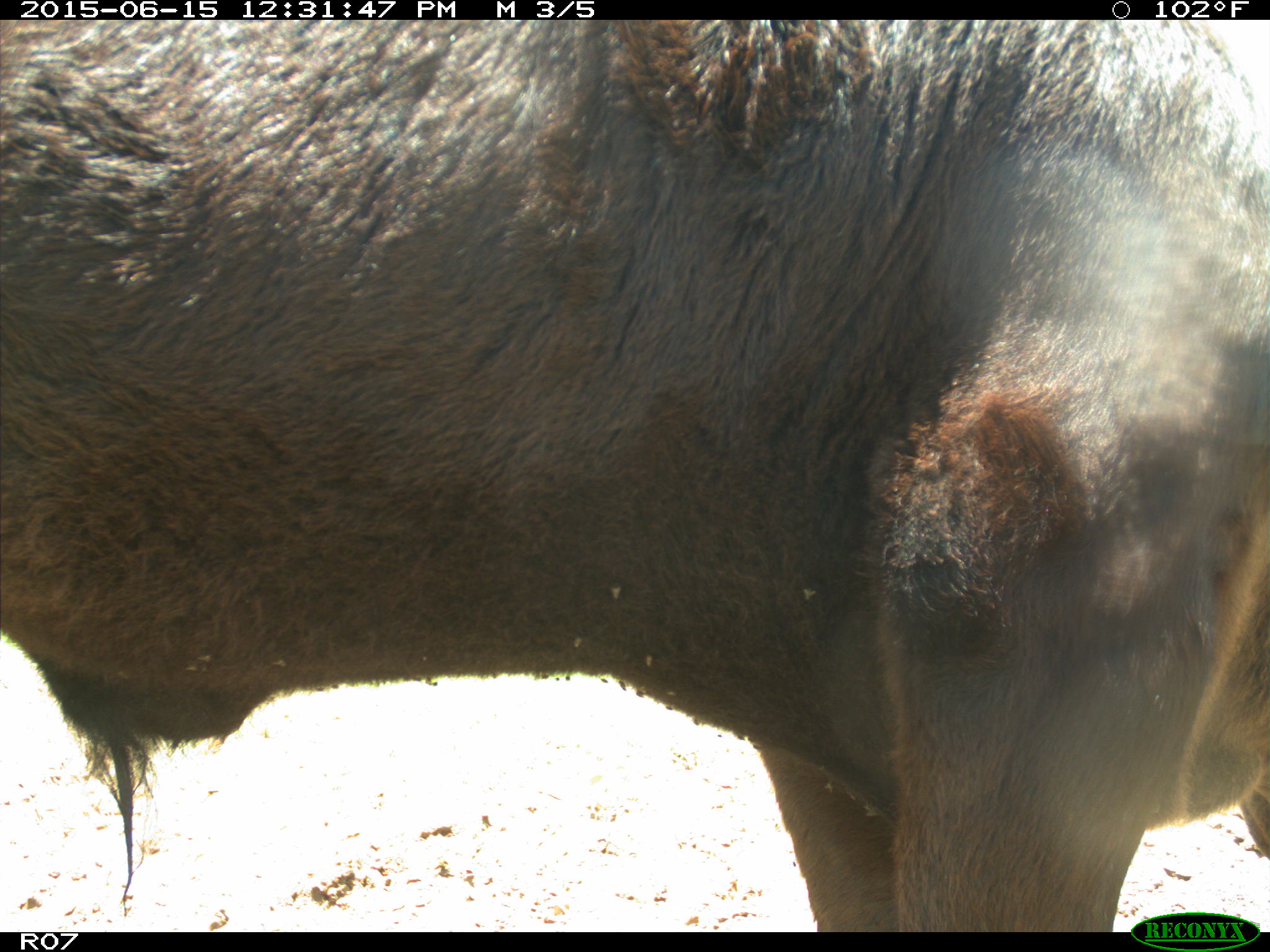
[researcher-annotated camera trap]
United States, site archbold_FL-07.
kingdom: Animalia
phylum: Chordata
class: Mammalia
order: Artiodactyla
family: Bovidae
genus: Bos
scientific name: Bos taurus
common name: domestic cow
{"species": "Bos taurus (domestic cow)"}